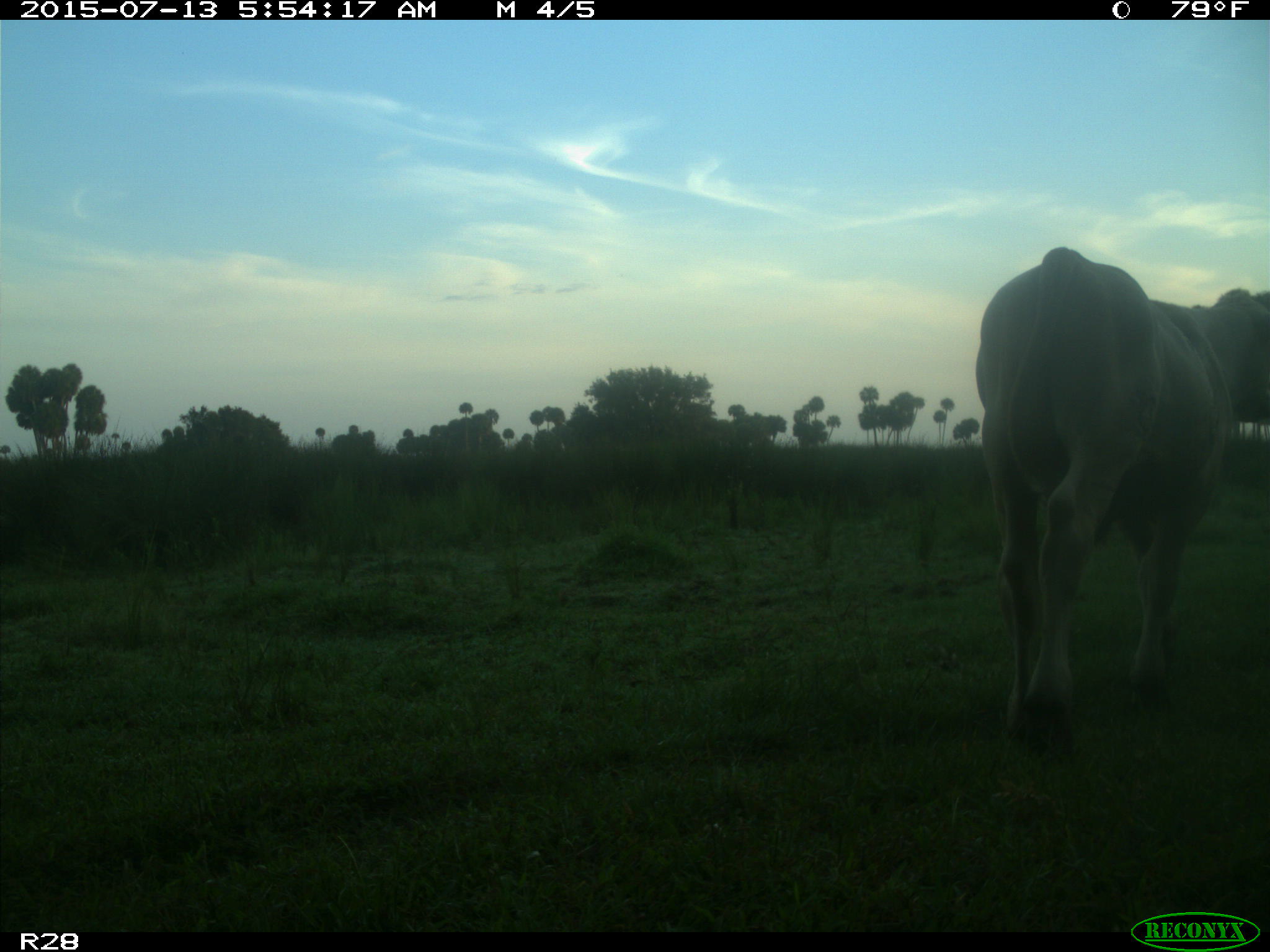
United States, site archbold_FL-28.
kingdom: Animalia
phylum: Chordata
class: Mammalia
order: Artiodactyla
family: Bovidae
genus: Bos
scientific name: Bos taurus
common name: domestic cow